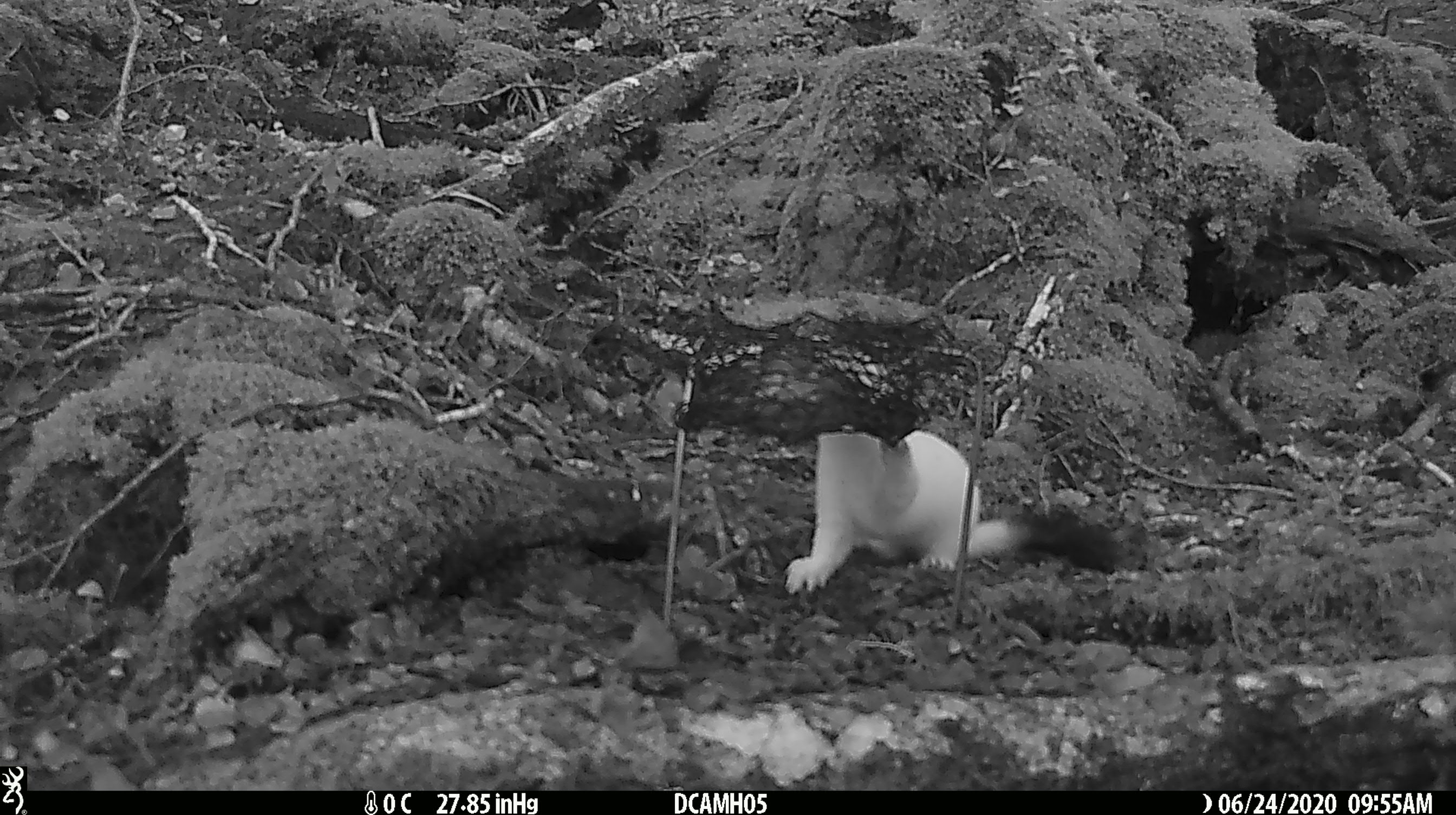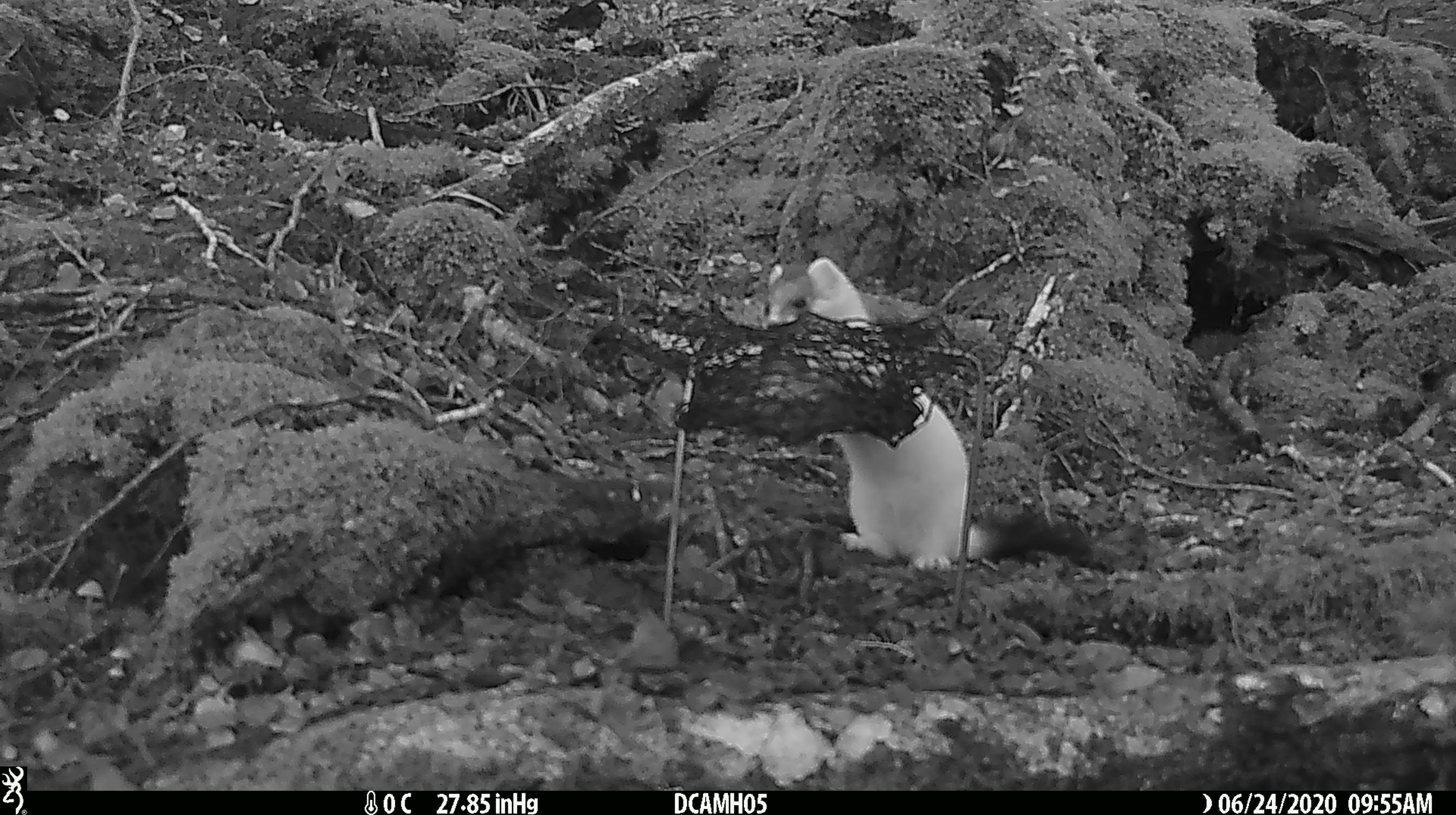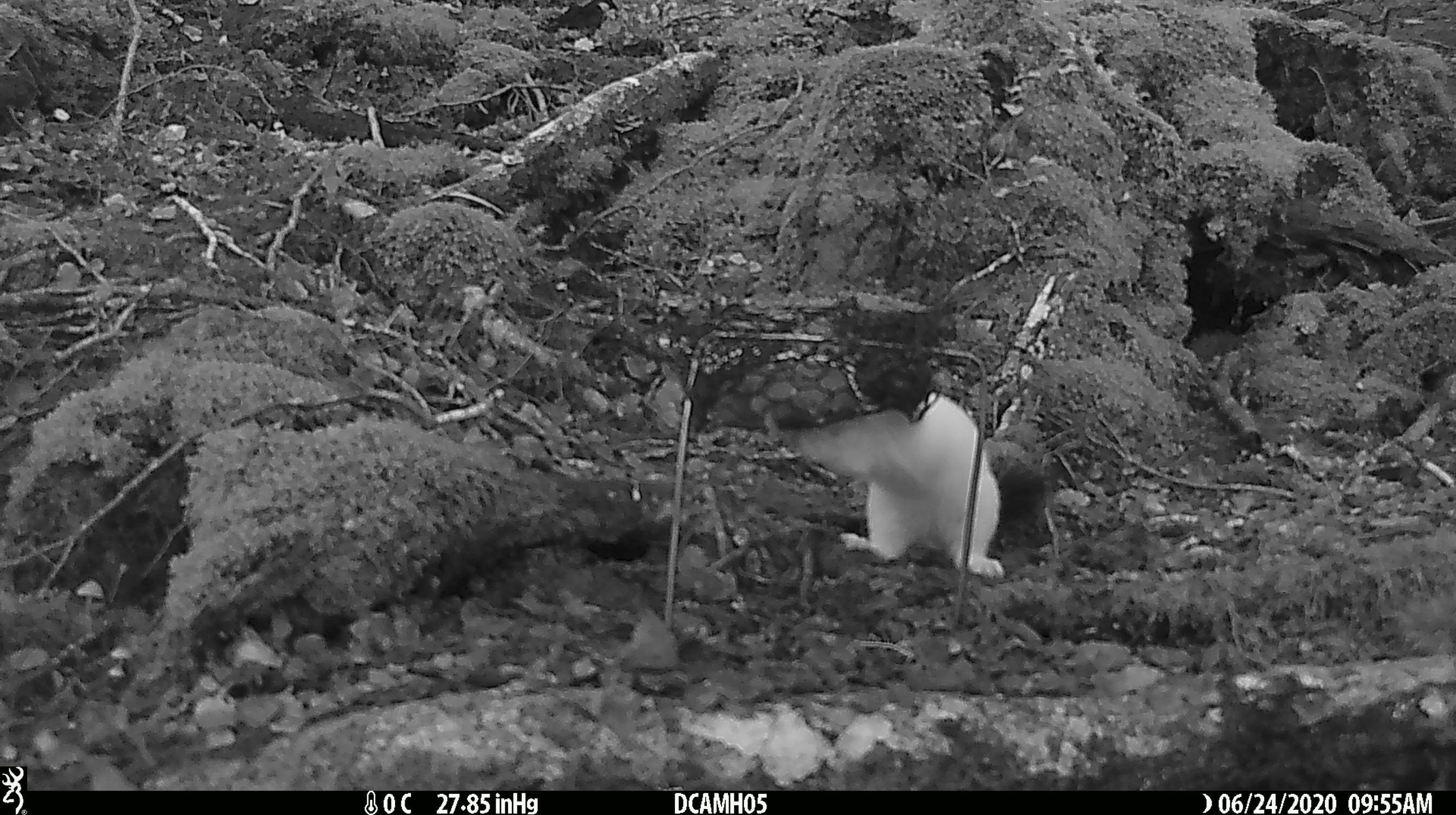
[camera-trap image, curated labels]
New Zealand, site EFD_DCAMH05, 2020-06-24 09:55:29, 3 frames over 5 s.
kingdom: Animalia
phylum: Chordata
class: Mammalia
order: Carnivora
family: Mustelidae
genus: Mustela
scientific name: Mustela erminea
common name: stoat